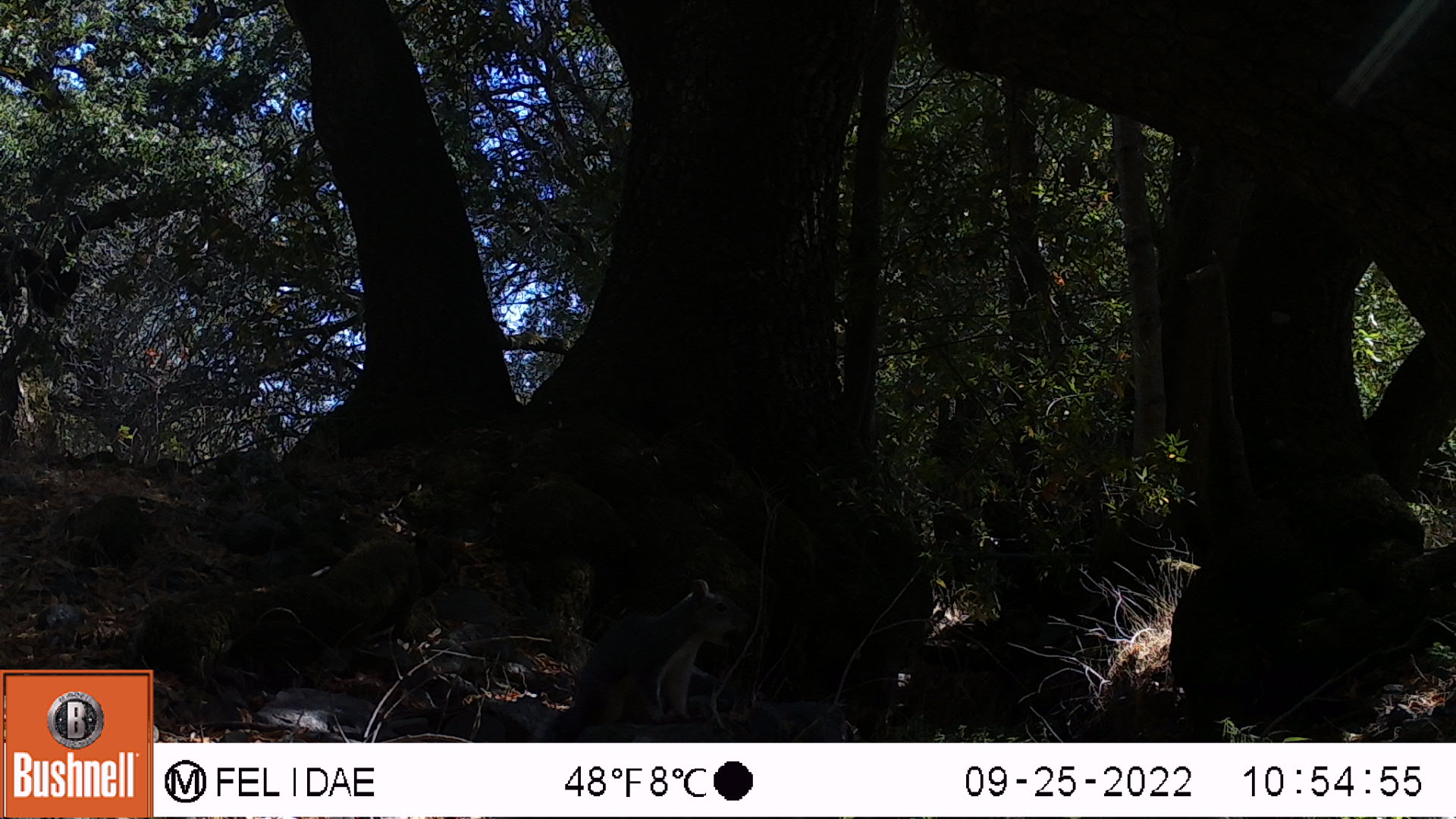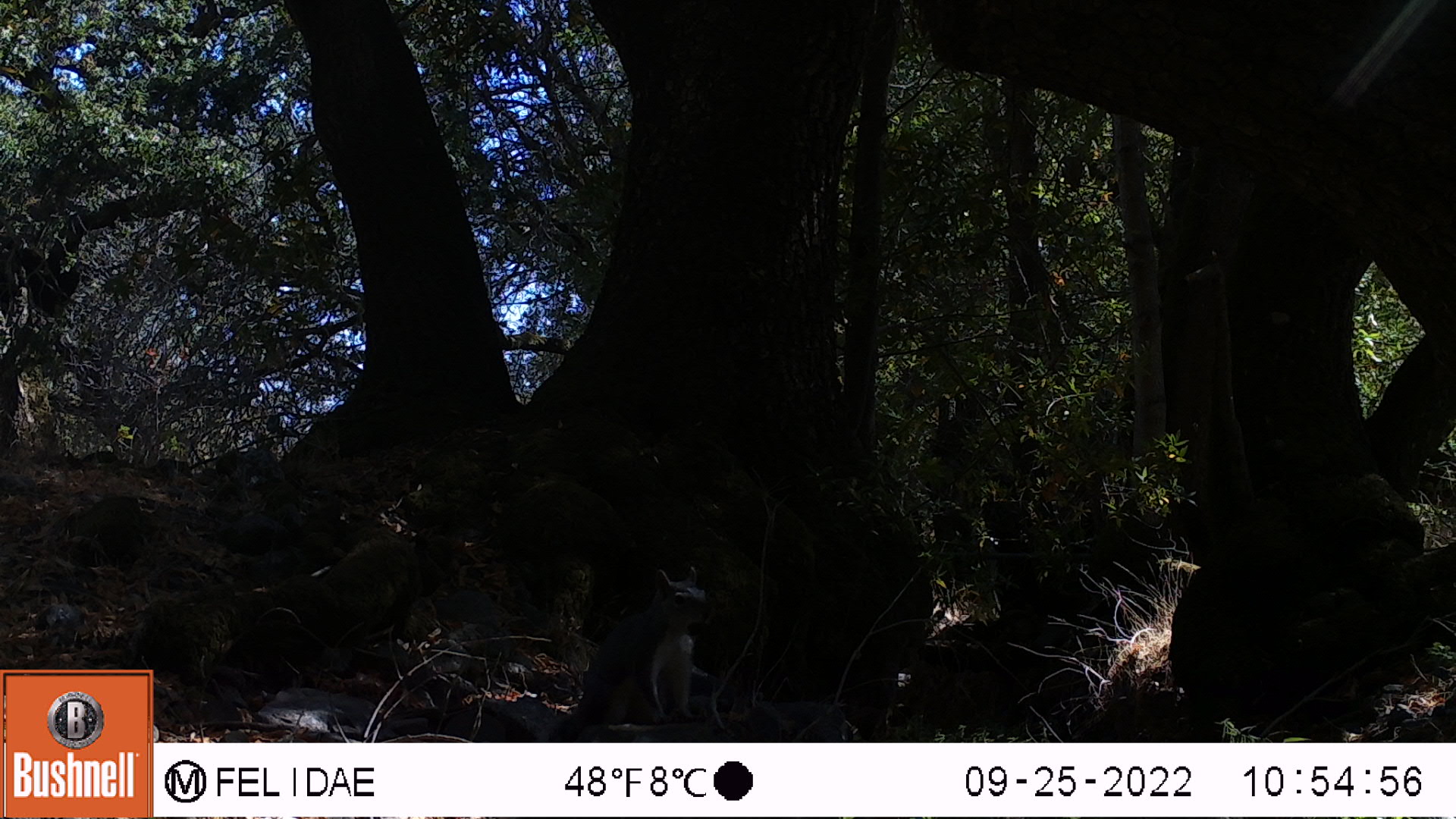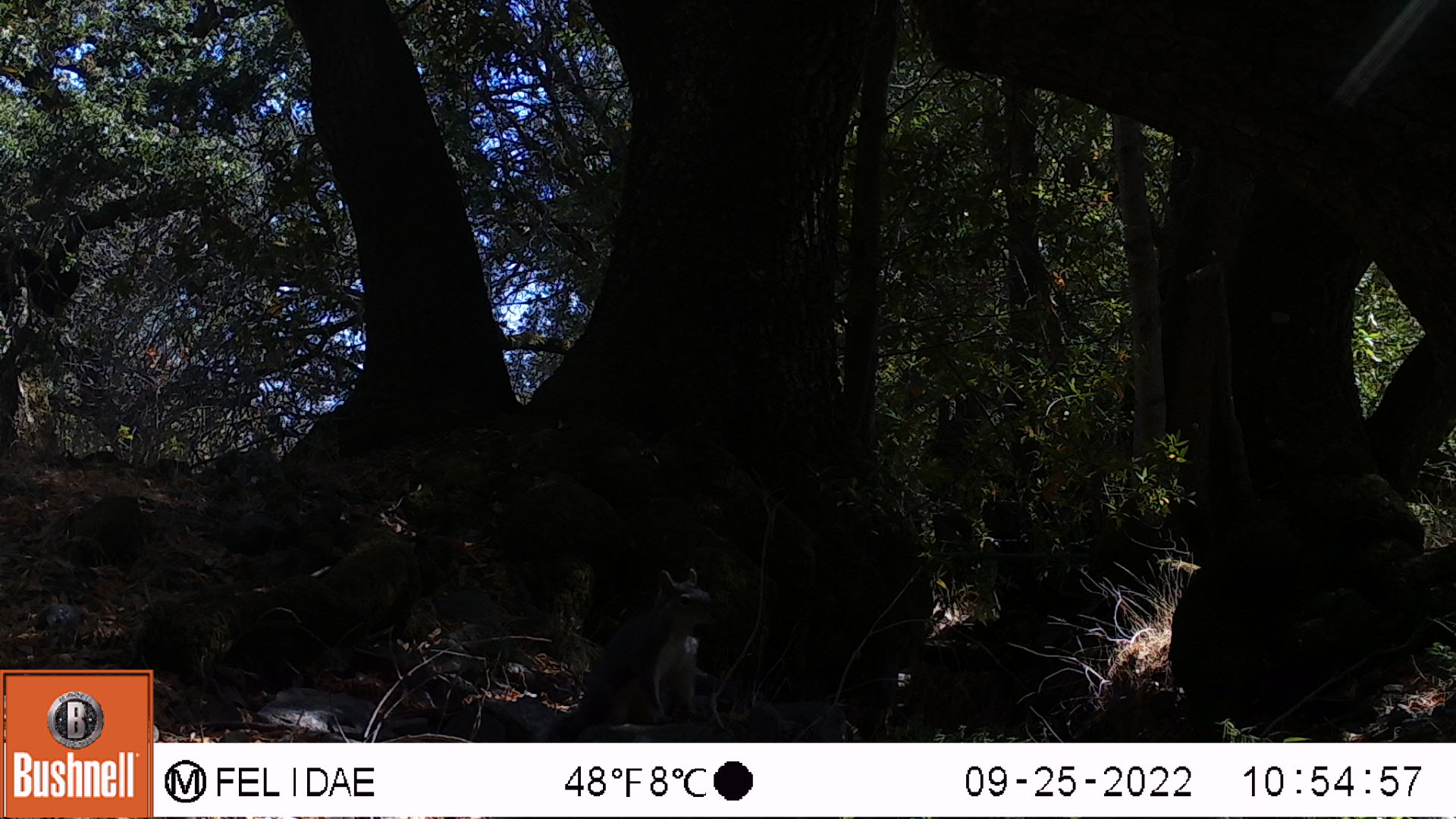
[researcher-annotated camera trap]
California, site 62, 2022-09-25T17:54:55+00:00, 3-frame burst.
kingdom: Animalia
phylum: Chordata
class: Mammalia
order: Rodentia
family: Sciuridae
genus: Sciurus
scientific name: Sciurus griseus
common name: western gray squirrel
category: western grey squirrel